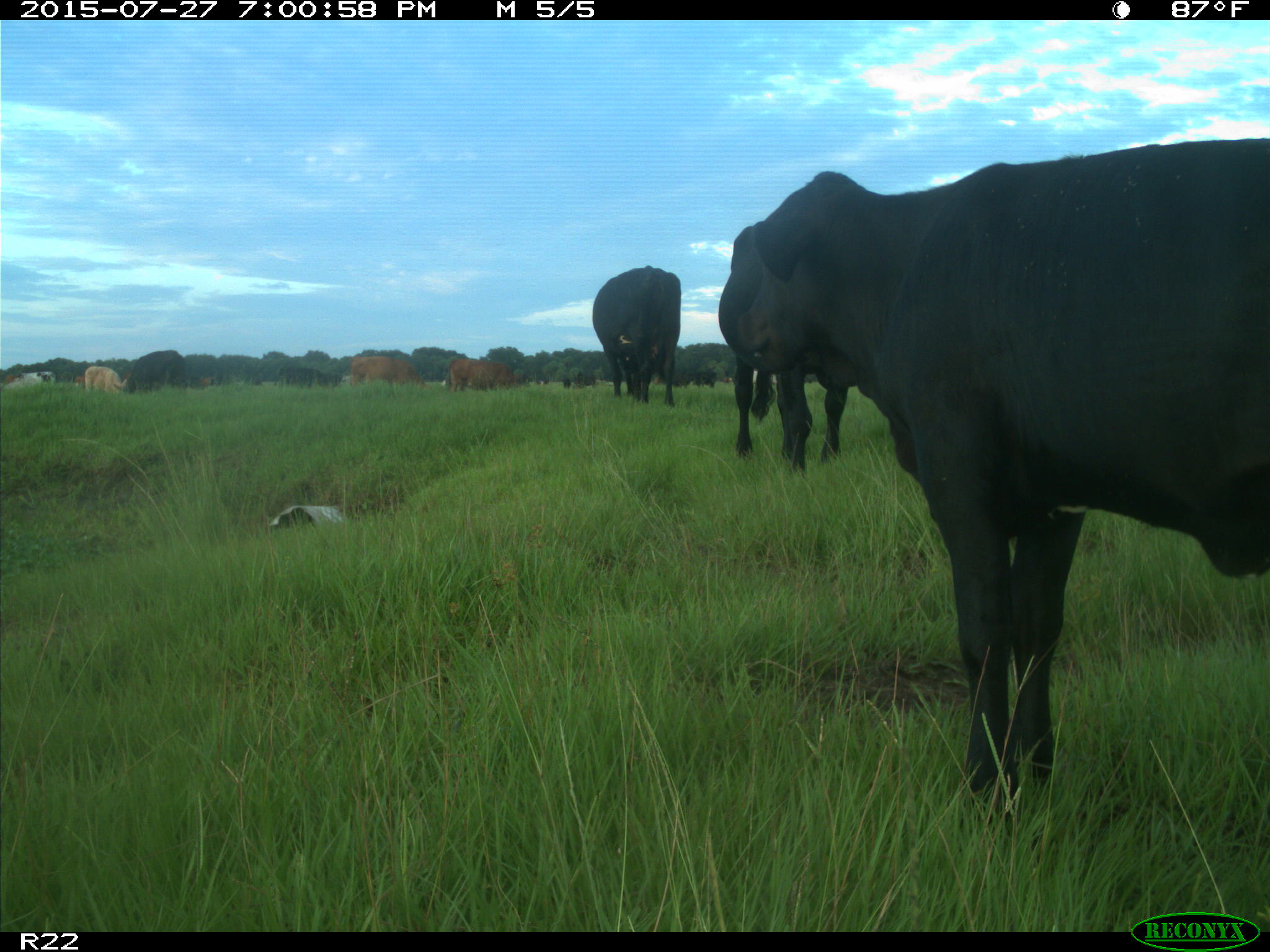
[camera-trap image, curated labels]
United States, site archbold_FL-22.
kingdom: Animalia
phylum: Chordata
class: Mammalia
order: Artiodactyla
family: Bovidae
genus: Bos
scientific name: Bos taurus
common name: domestic cow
Bos taurus (domestic cow).